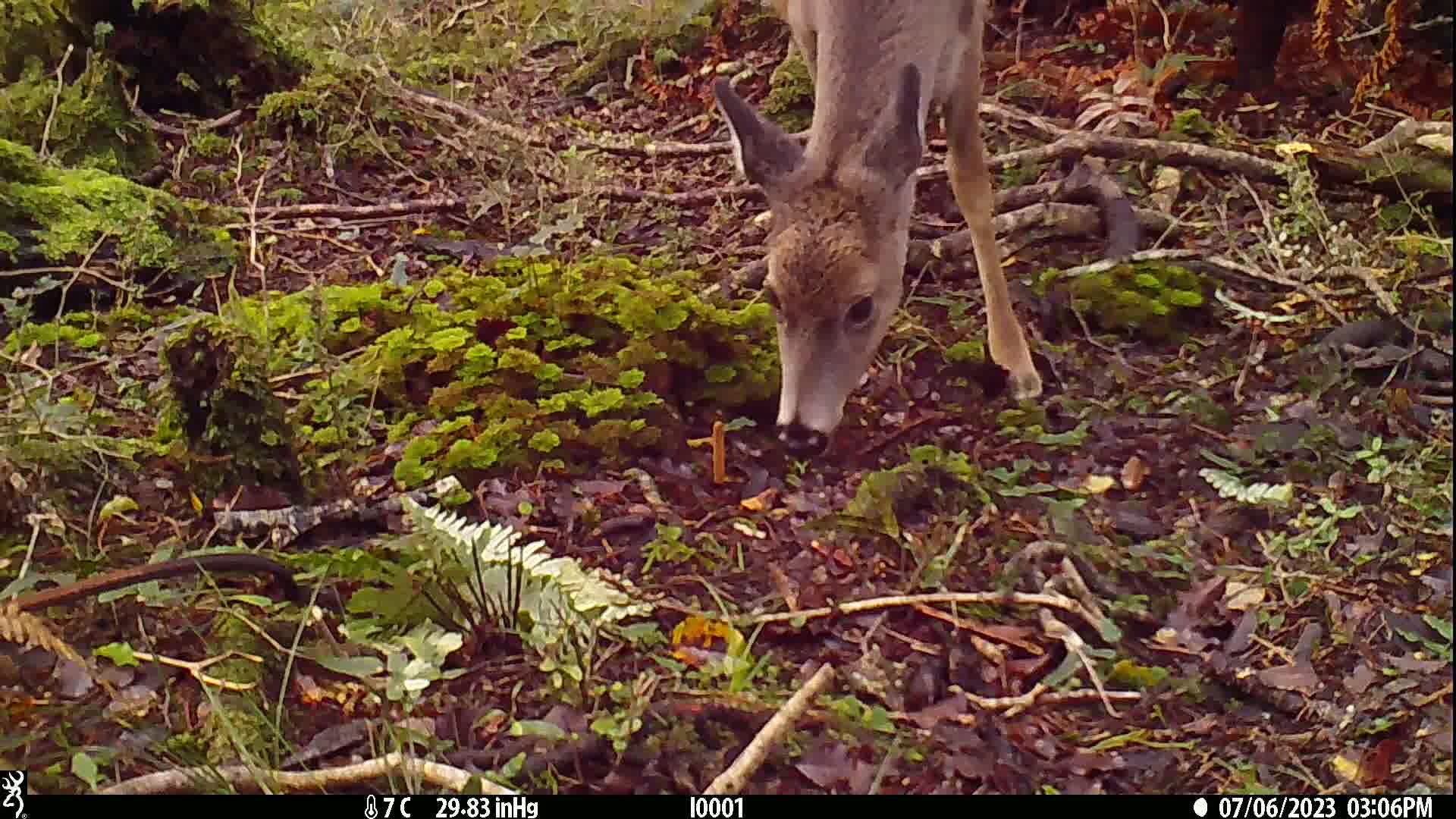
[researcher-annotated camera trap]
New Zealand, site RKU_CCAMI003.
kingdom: Animalia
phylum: Chordata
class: Mammalia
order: Artiodactyla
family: Cervidae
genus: Odocoileus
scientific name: Odocoileus virginianus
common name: white-tailed deer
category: white tailed deer